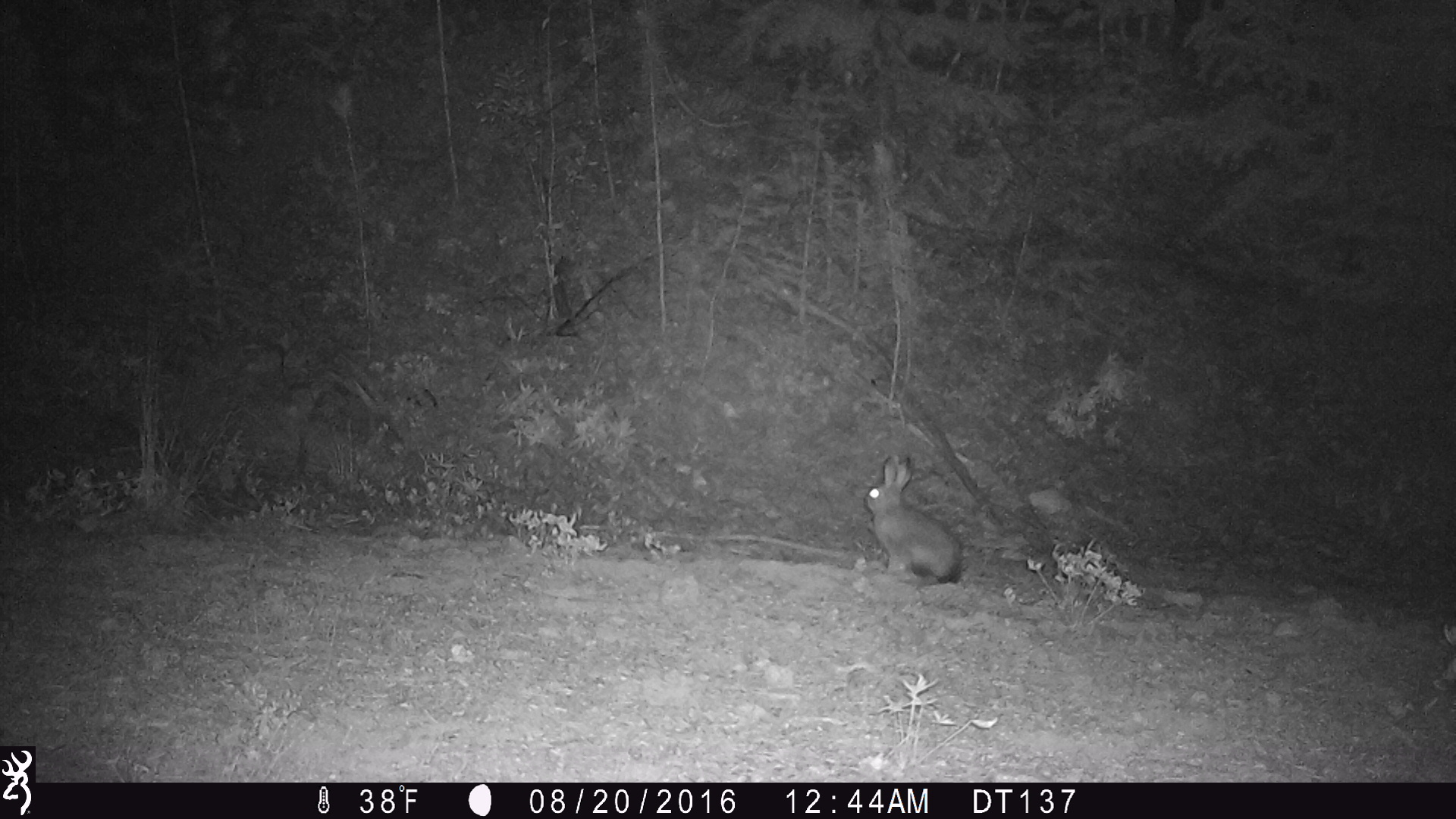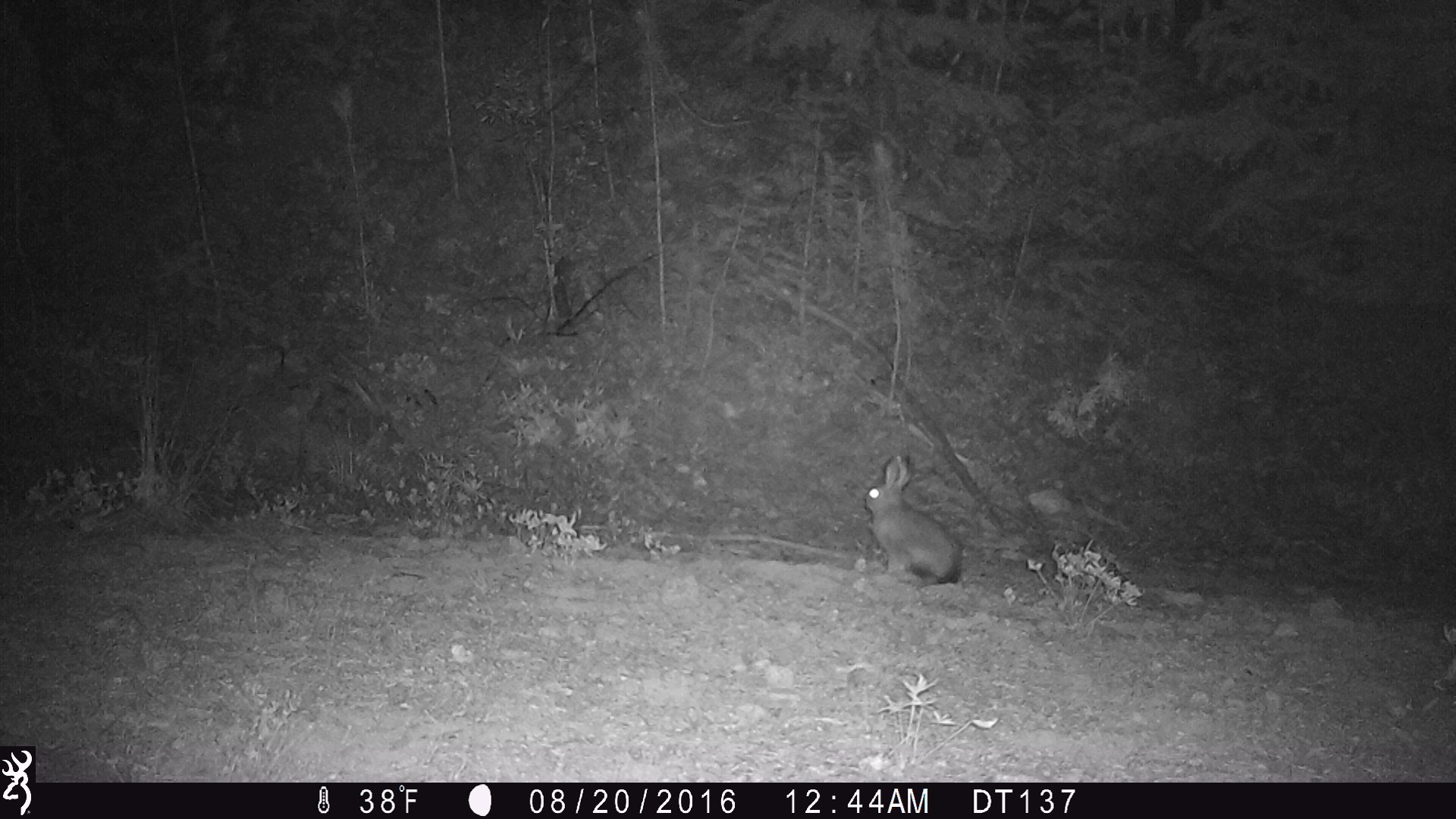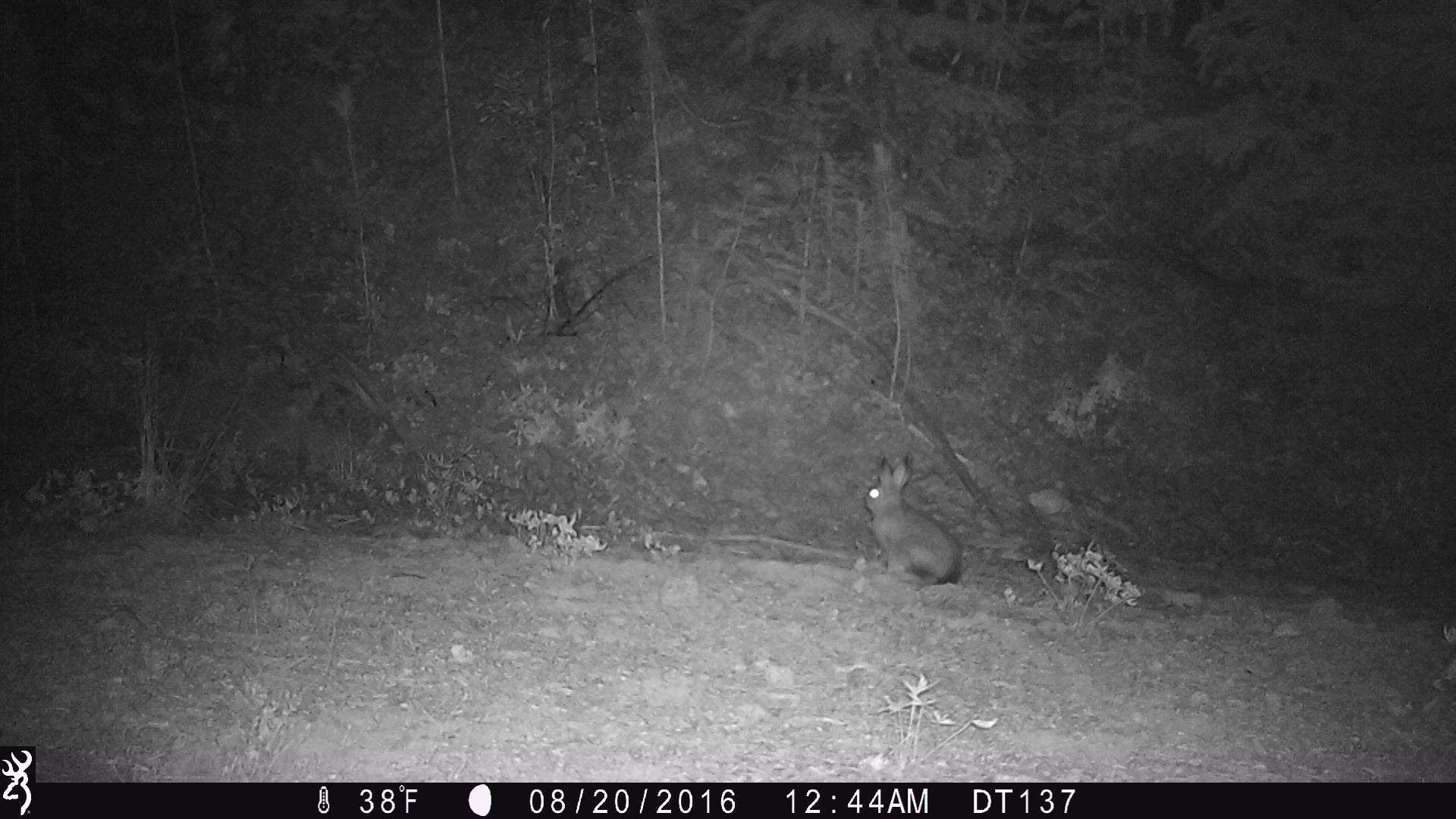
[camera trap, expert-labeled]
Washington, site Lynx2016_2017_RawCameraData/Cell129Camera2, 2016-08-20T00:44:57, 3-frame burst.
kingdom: Animalia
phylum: Chordata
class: Mammalia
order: Lagomorpha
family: Leporidae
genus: Lepus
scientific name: Lepus americanus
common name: snowshoe hare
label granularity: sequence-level